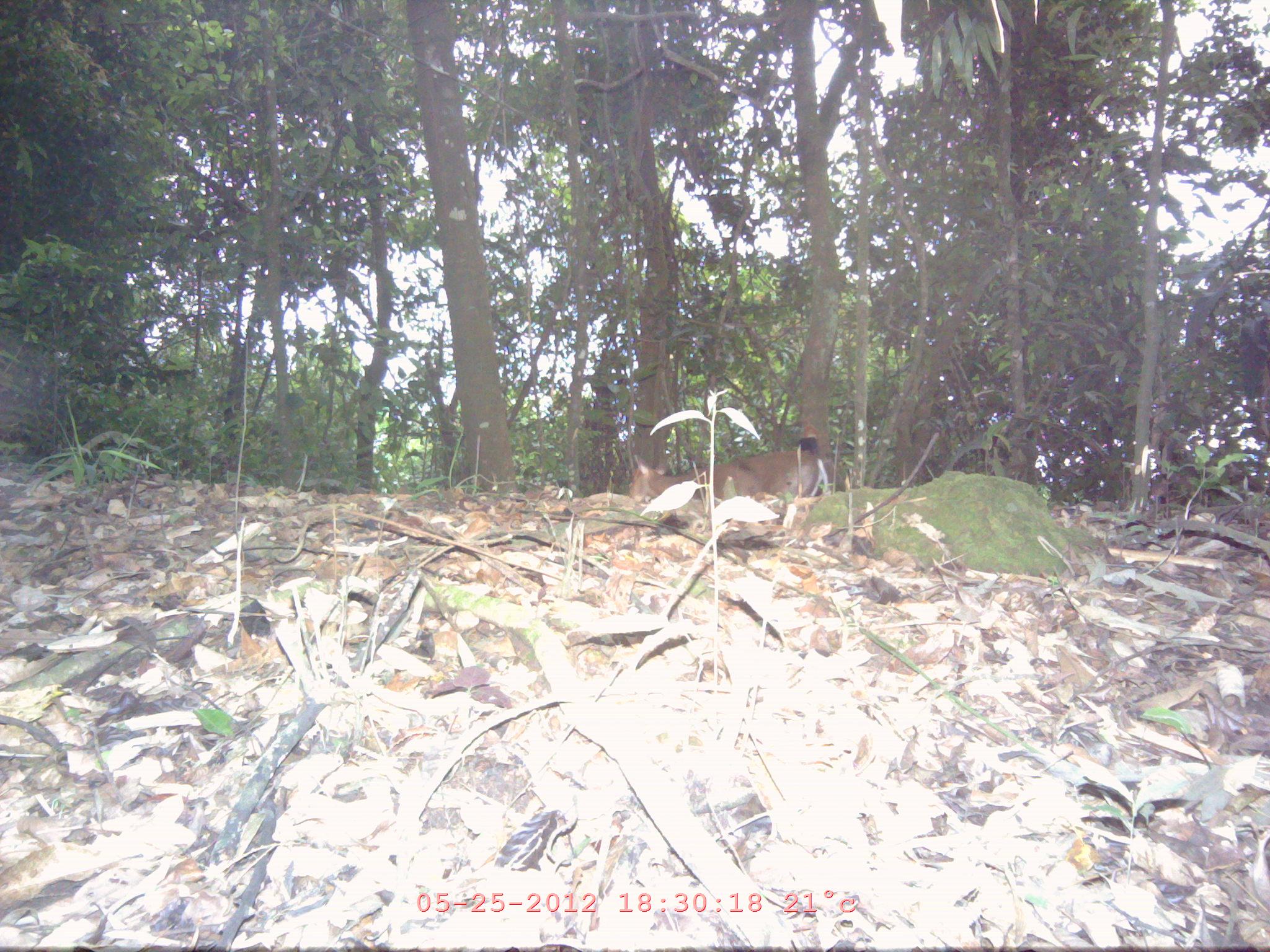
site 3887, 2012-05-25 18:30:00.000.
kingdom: Animalia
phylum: Chordata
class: Mammalia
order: Artiodactyla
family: Cervidae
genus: Muntiacus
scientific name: Muntiacus muntjak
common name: southern red muntjac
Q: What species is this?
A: Muntiacus muntjak (southern red muntjac).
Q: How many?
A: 1.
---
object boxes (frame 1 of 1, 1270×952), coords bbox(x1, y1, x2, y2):
muntiacus muntjak: bbox(629, 449, 828, 503)